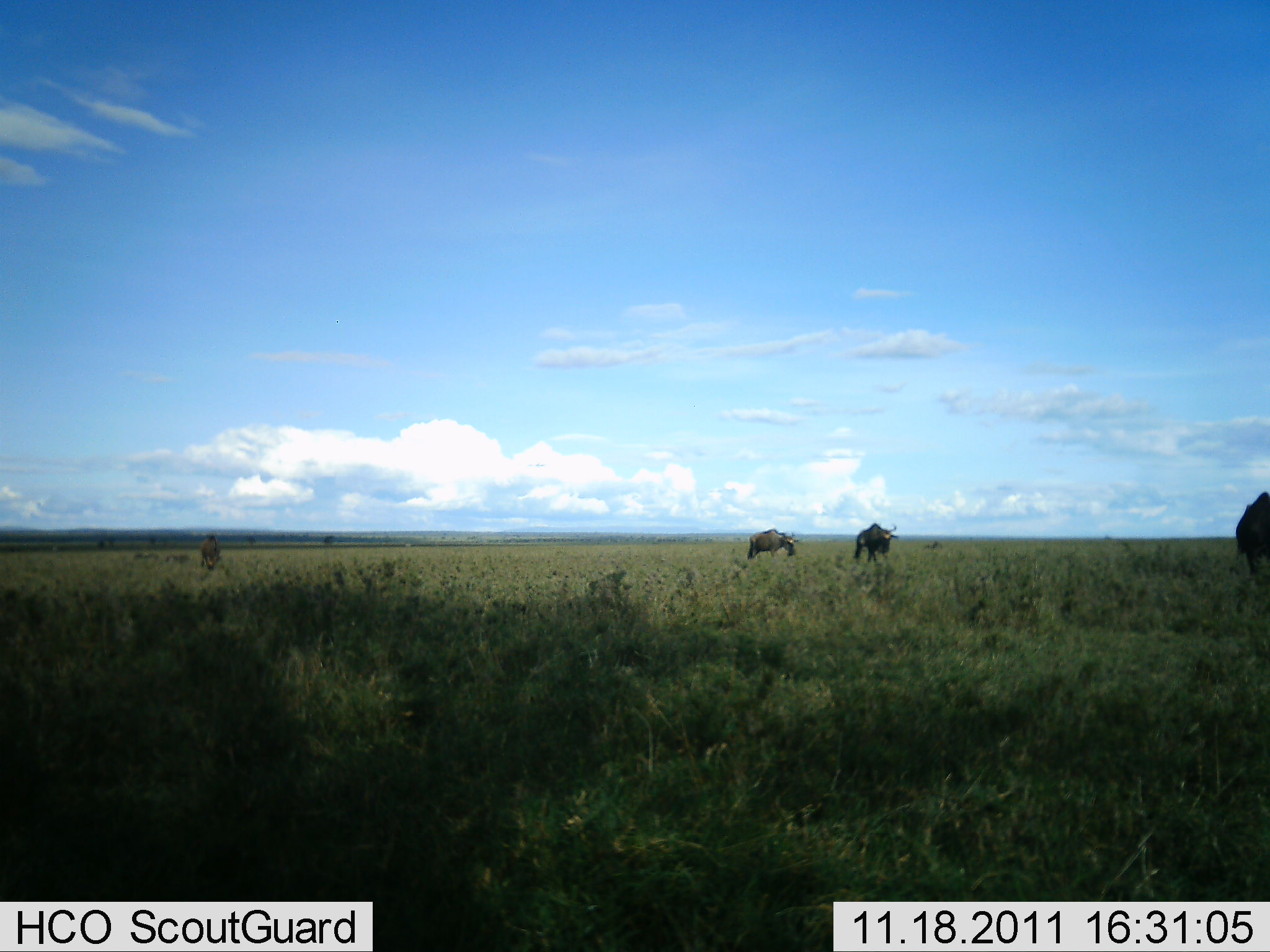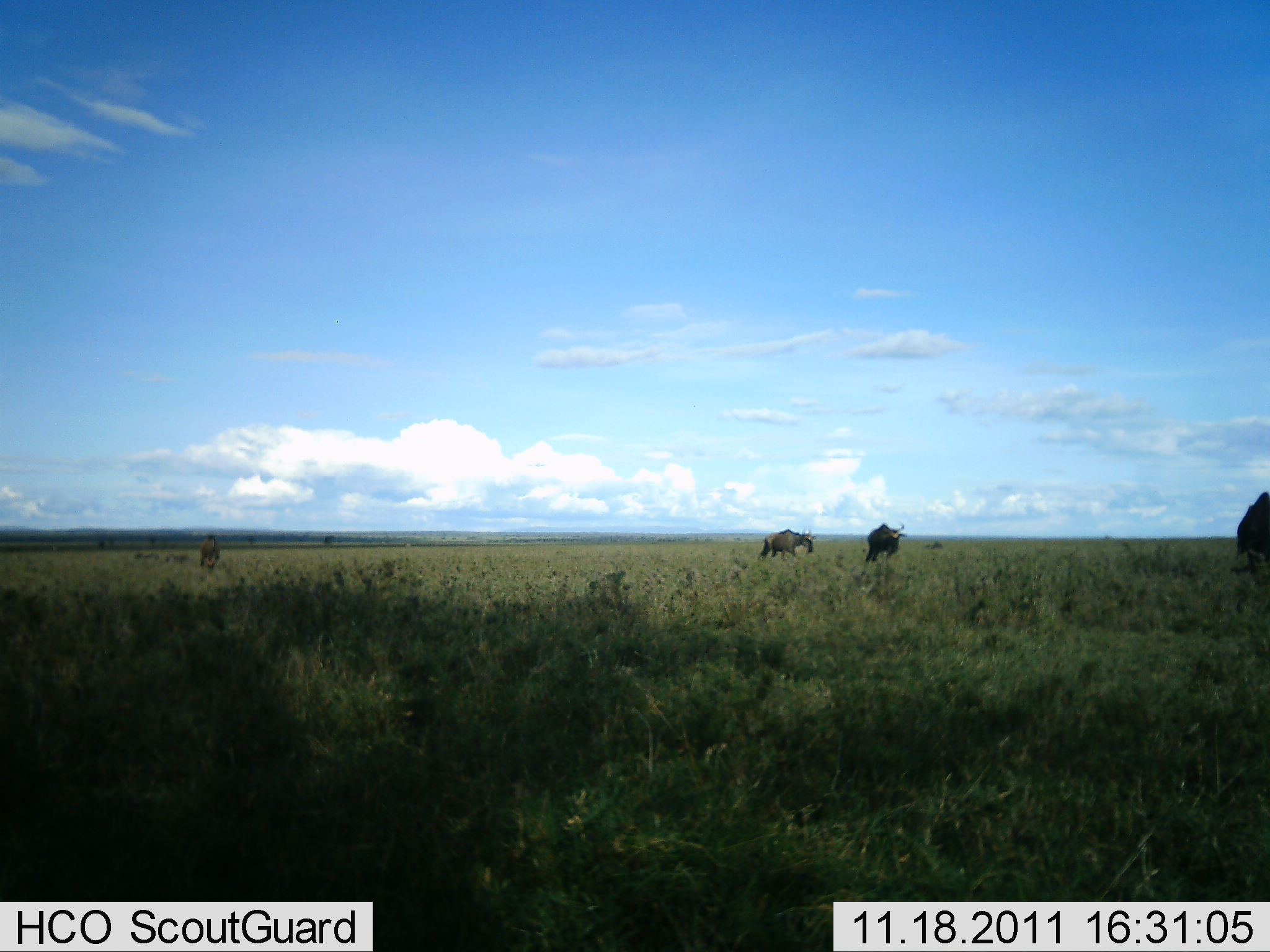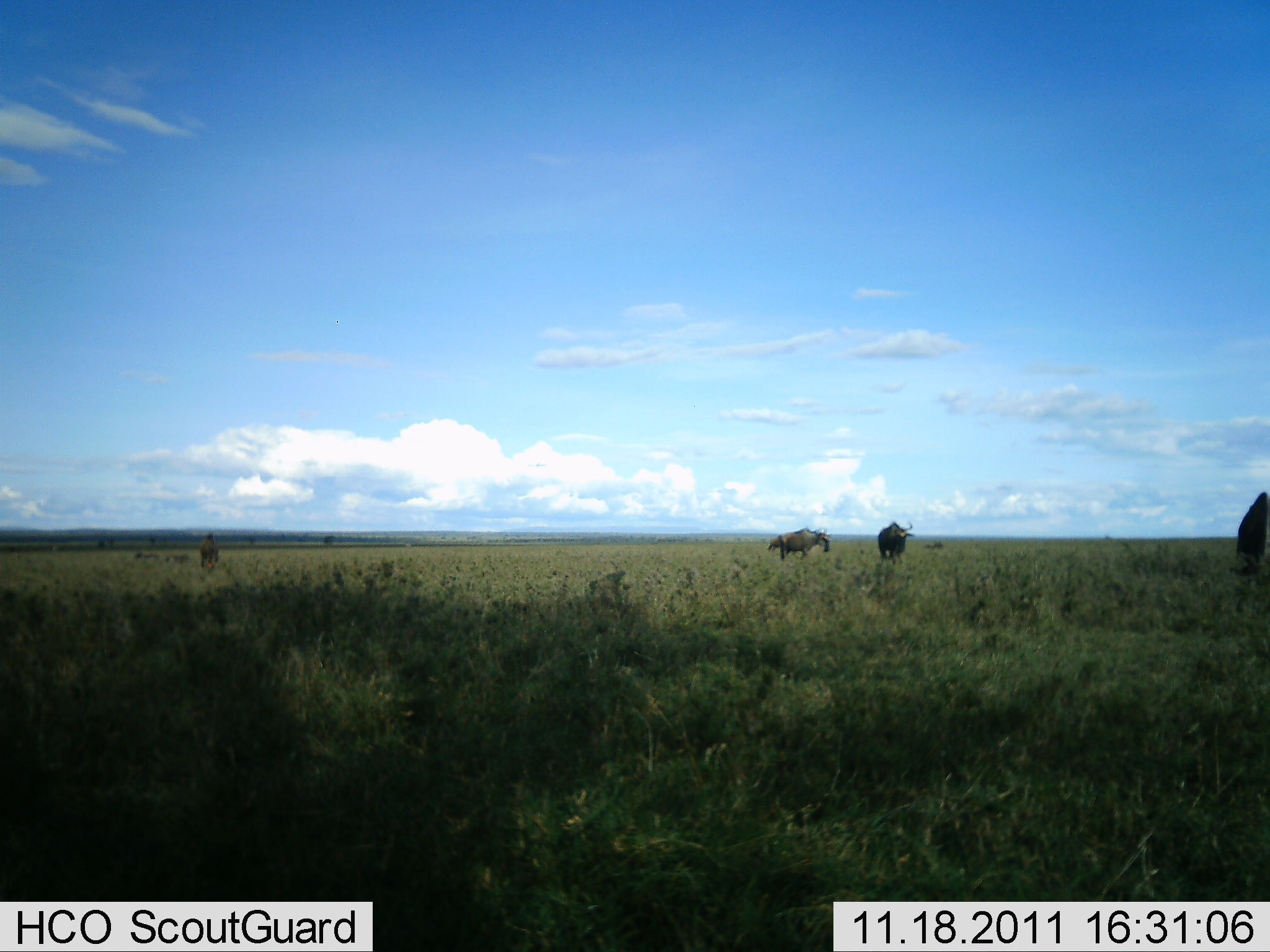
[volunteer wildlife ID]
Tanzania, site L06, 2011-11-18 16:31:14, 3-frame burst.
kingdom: Animalia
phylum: Chordata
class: Mammalia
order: Artiodactyla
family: Bovidae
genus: Connochaetes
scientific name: Connochaetes taurinus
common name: blue wildebeest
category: wildebeest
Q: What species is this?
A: Wildebeest (blue wildebeest) (Connochaetes taurinus).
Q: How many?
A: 4.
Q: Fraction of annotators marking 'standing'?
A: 20%.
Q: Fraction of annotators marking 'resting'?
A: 0%.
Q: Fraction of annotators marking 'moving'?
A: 60%.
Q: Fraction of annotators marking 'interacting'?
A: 0%.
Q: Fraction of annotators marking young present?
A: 0%.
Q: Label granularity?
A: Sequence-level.